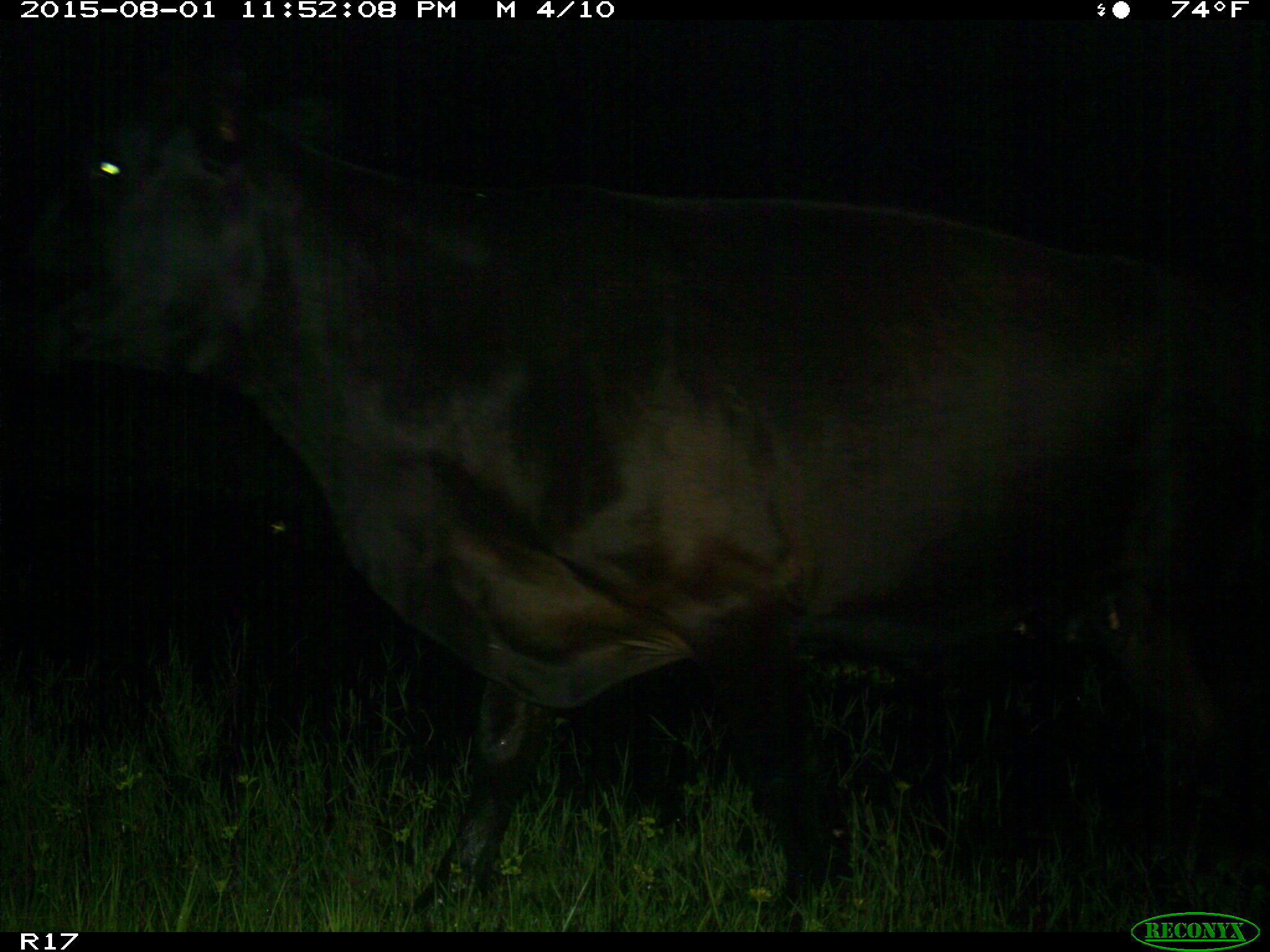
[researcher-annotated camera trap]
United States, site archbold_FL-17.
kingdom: Animalia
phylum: Chordata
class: Mammalia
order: Artiodactyla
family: Bovidae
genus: Bos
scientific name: Bos taurus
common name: domestic cow